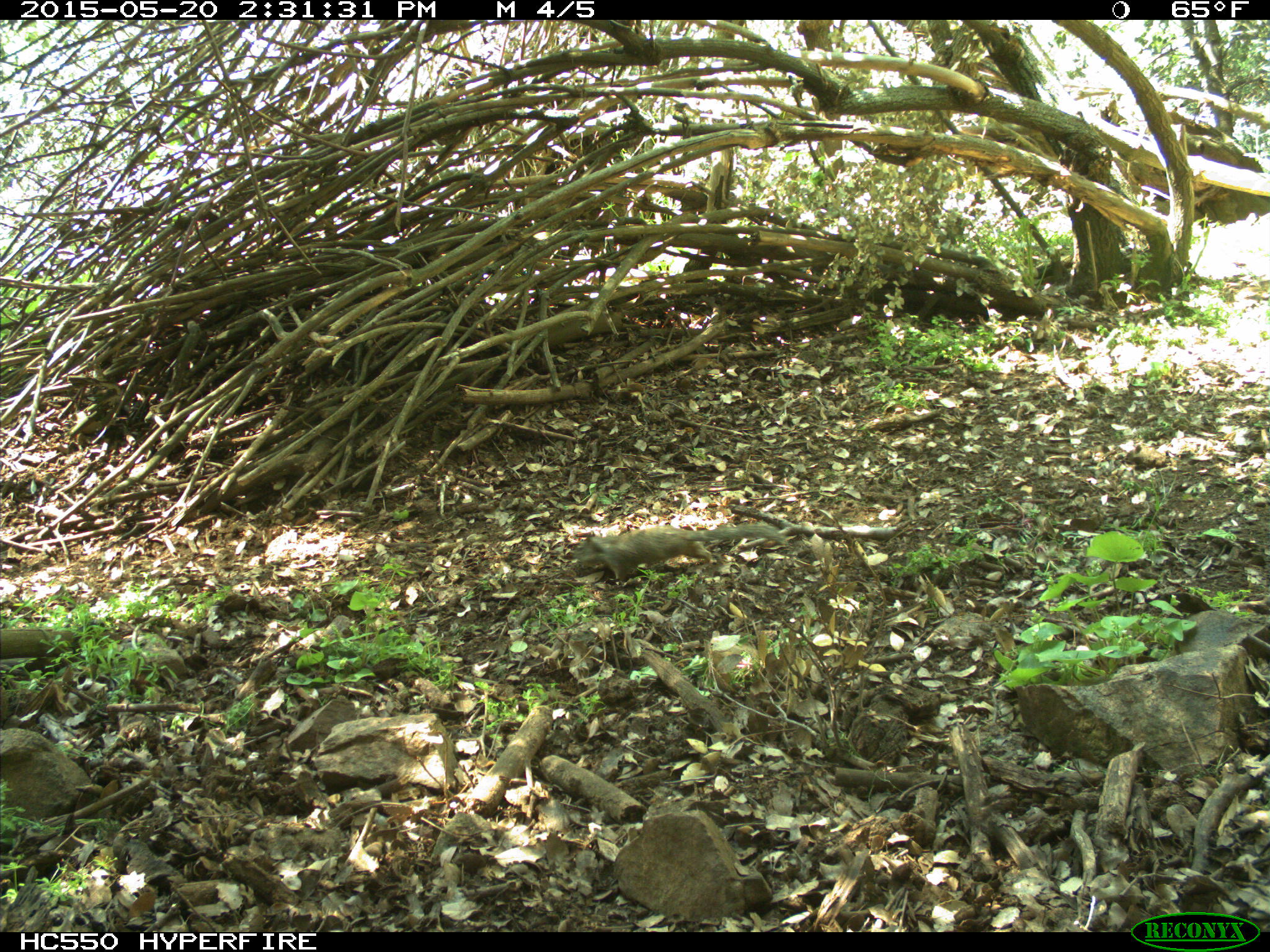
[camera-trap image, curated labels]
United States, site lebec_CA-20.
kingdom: Animalia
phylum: Chordata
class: Mammalia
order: Rodentia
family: Sciuridae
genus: Otospermophilus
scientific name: Otospermophilus beecheyi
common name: california ground squirrel